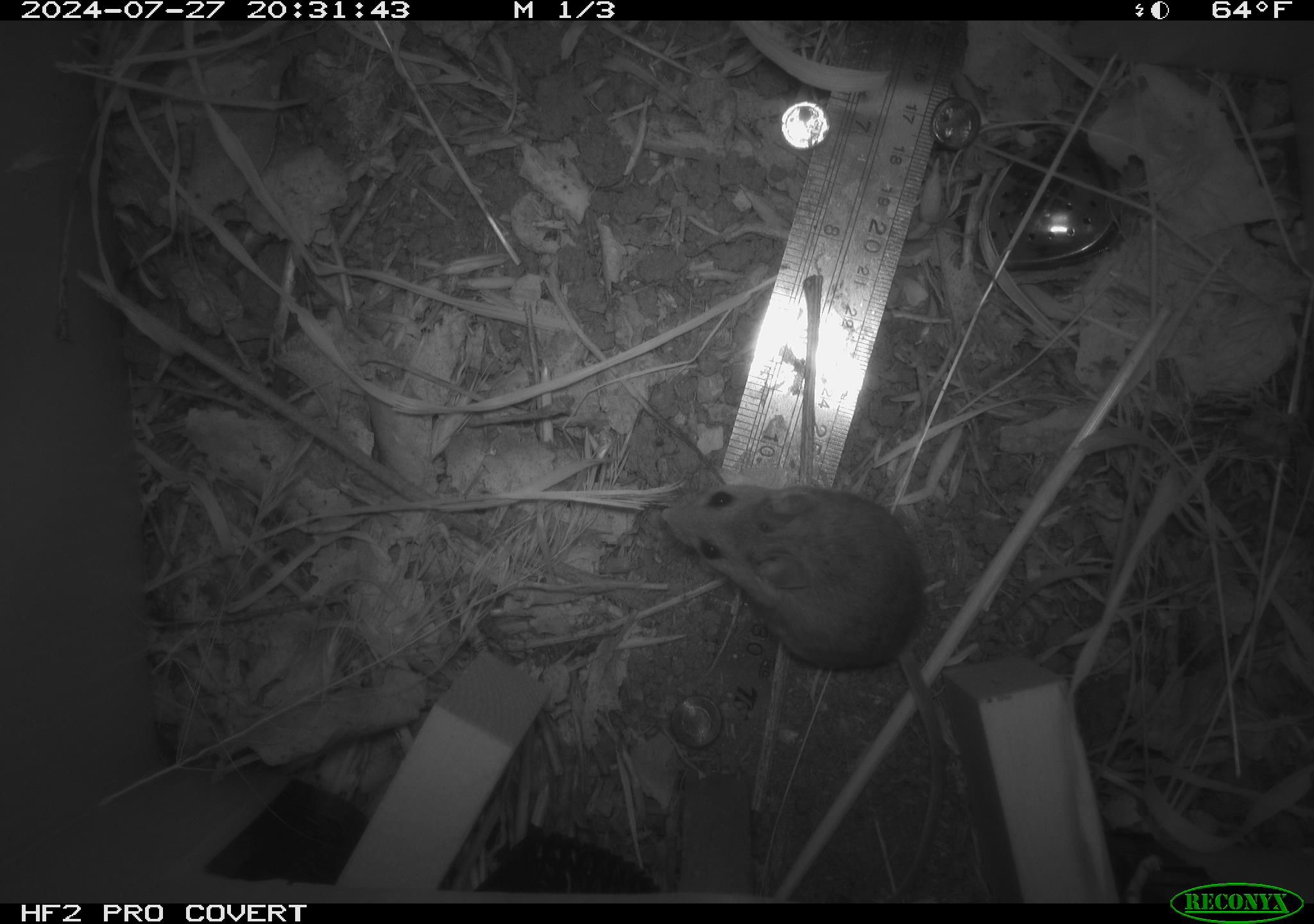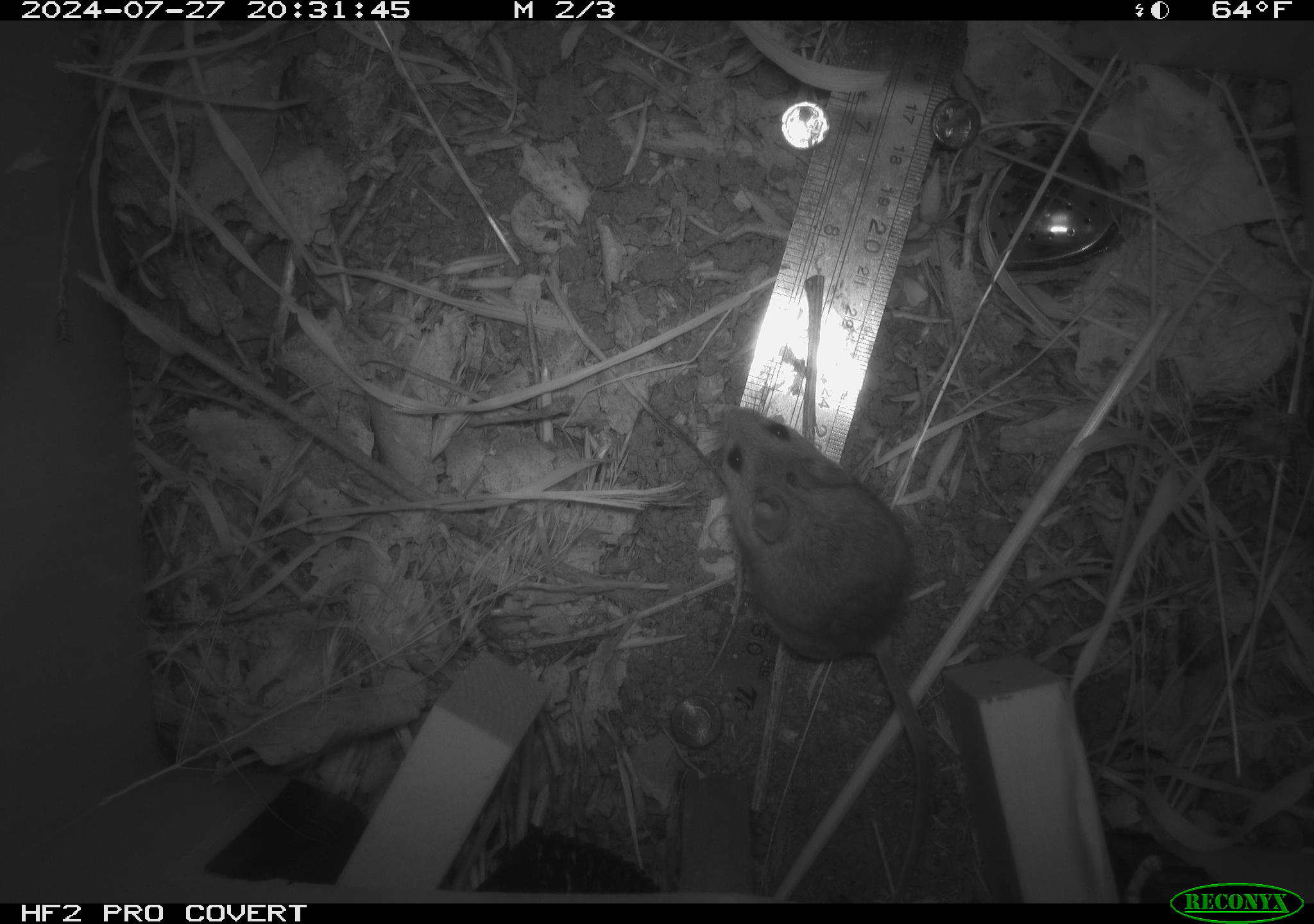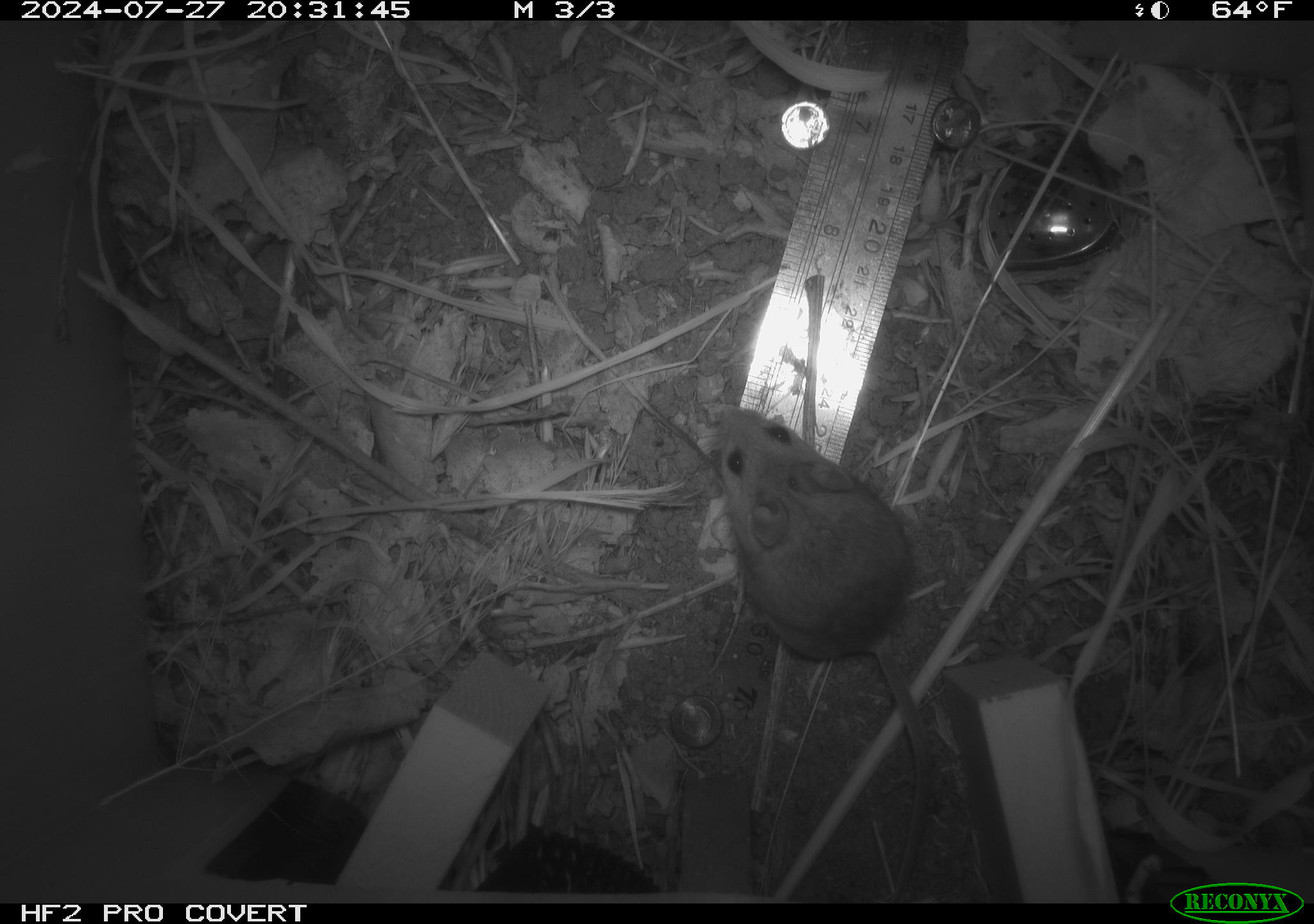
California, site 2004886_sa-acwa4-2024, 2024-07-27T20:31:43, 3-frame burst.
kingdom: Animalia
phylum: Chordata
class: Mammalia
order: Rodentia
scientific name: Rodentia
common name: mouse species